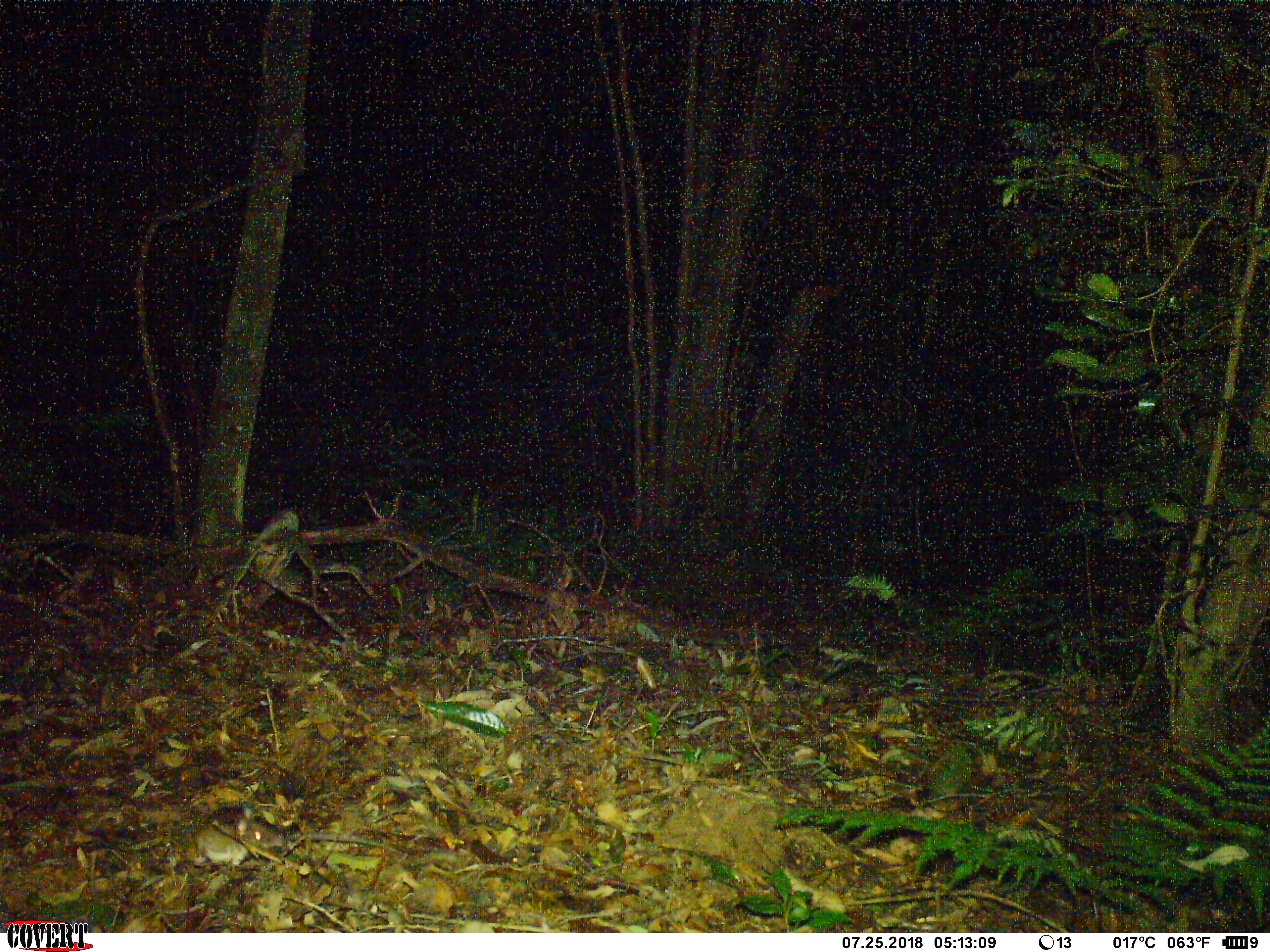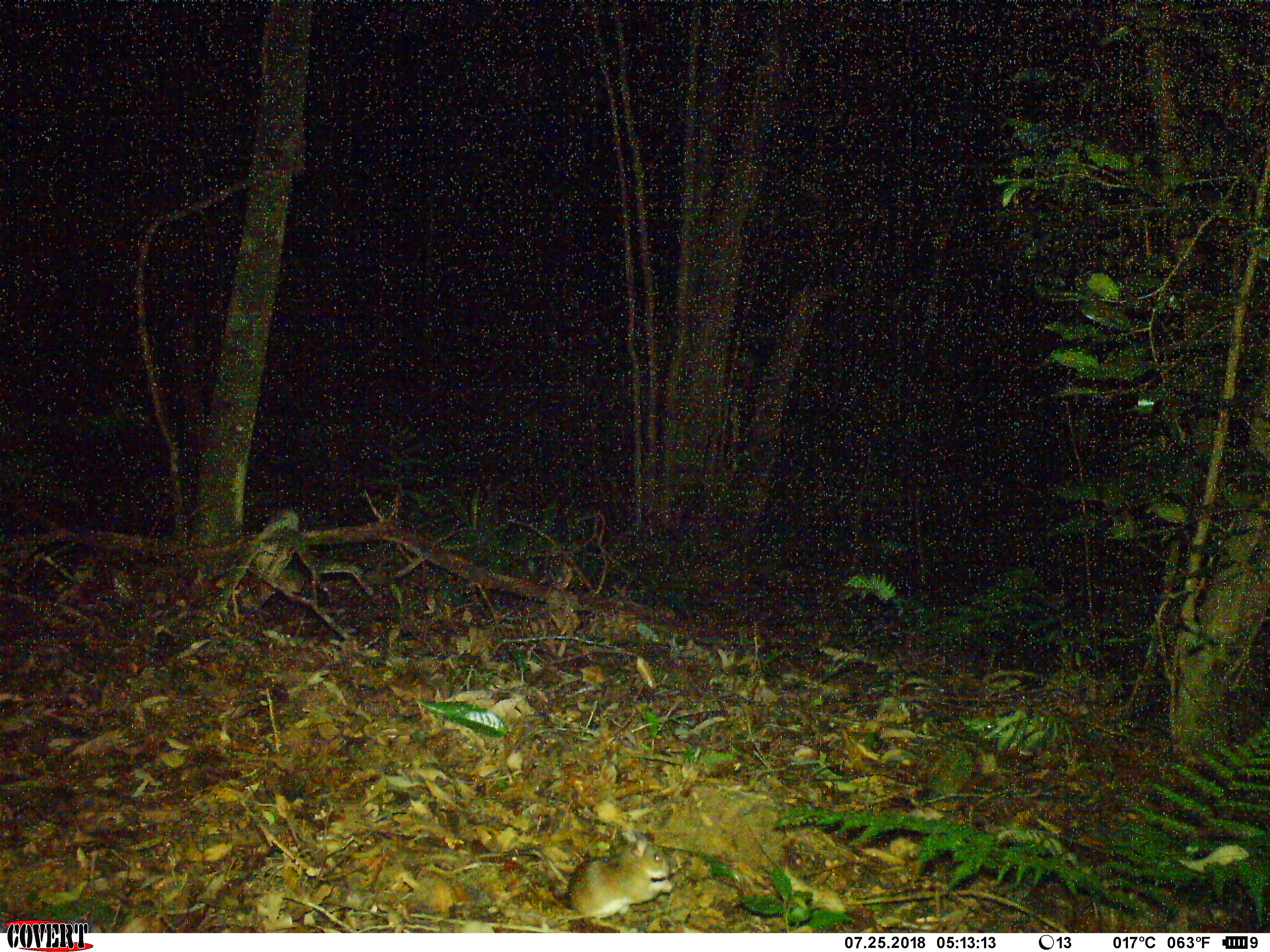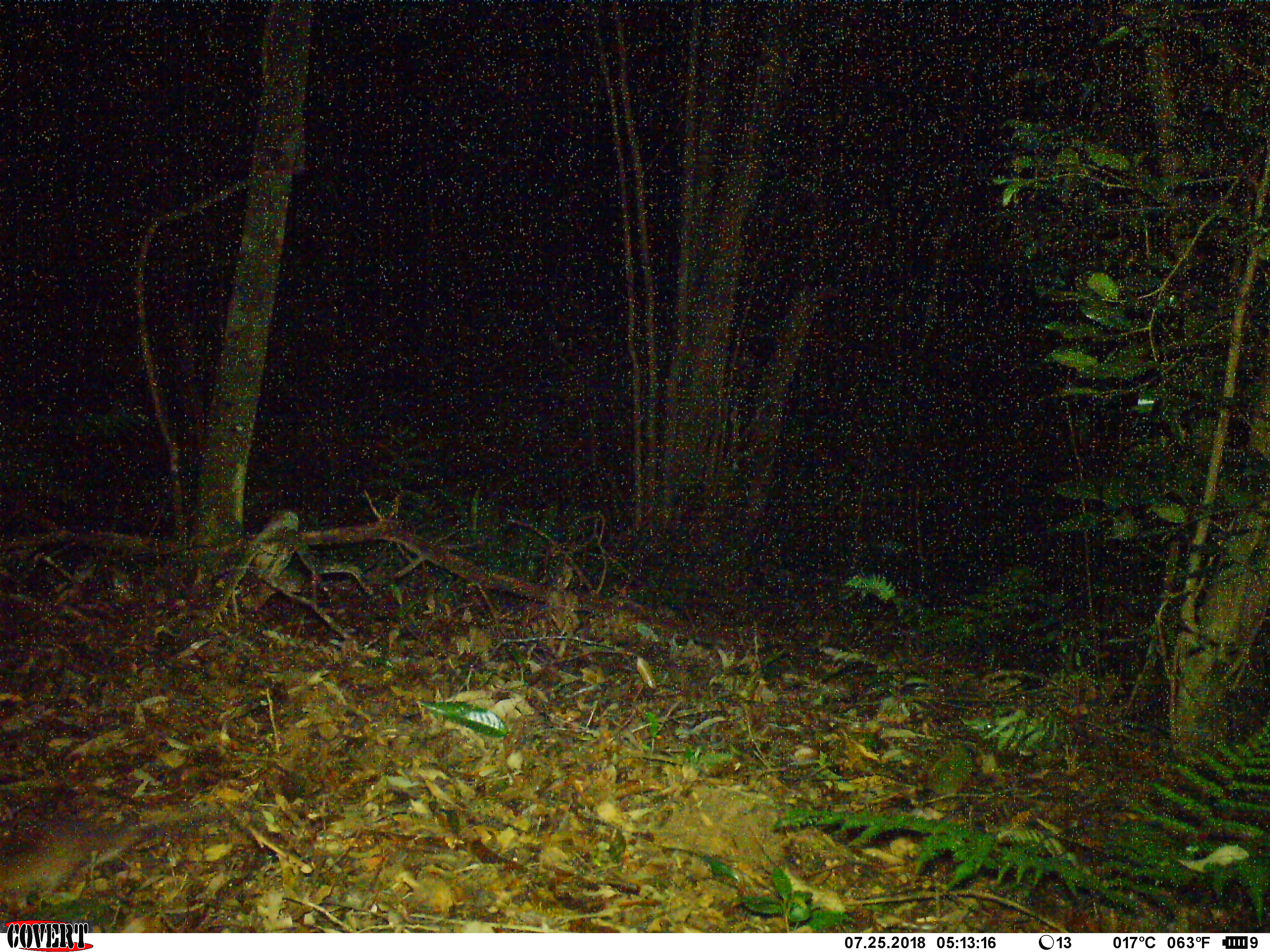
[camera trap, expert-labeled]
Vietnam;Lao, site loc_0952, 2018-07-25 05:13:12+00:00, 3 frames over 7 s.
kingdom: Animalia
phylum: Chordata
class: Mammalia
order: Rodentia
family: Muridae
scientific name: Muridae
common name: old-world mice and rats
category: unidentified murid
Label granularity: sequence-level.